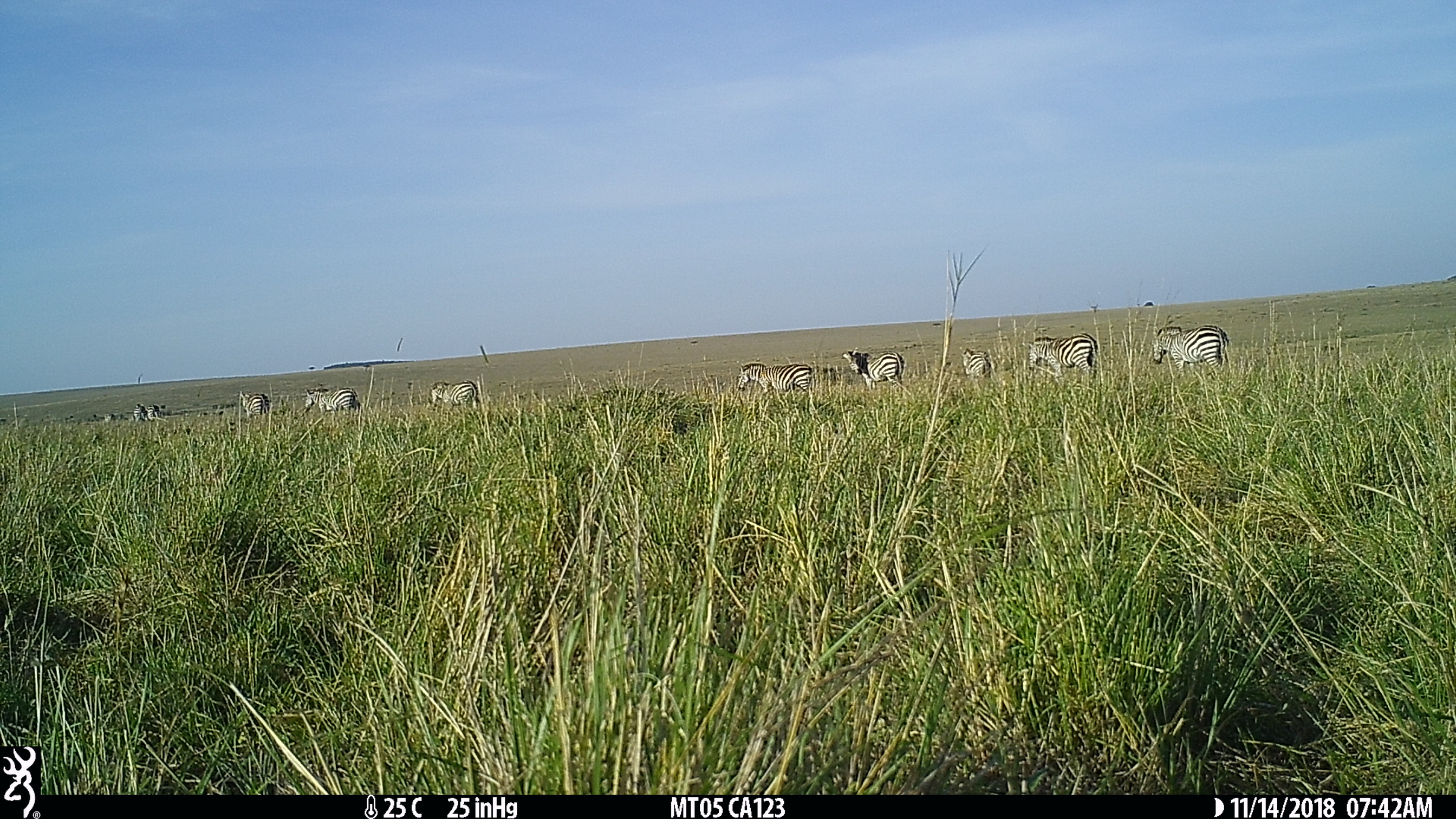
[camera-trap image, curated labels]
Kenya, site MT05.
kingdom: Animalia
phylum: Chordata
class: Mammalia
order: Perissodactyla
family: Equidae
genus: Equus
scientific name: Equus quagga burchellii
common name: burchell's zebra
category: zebra